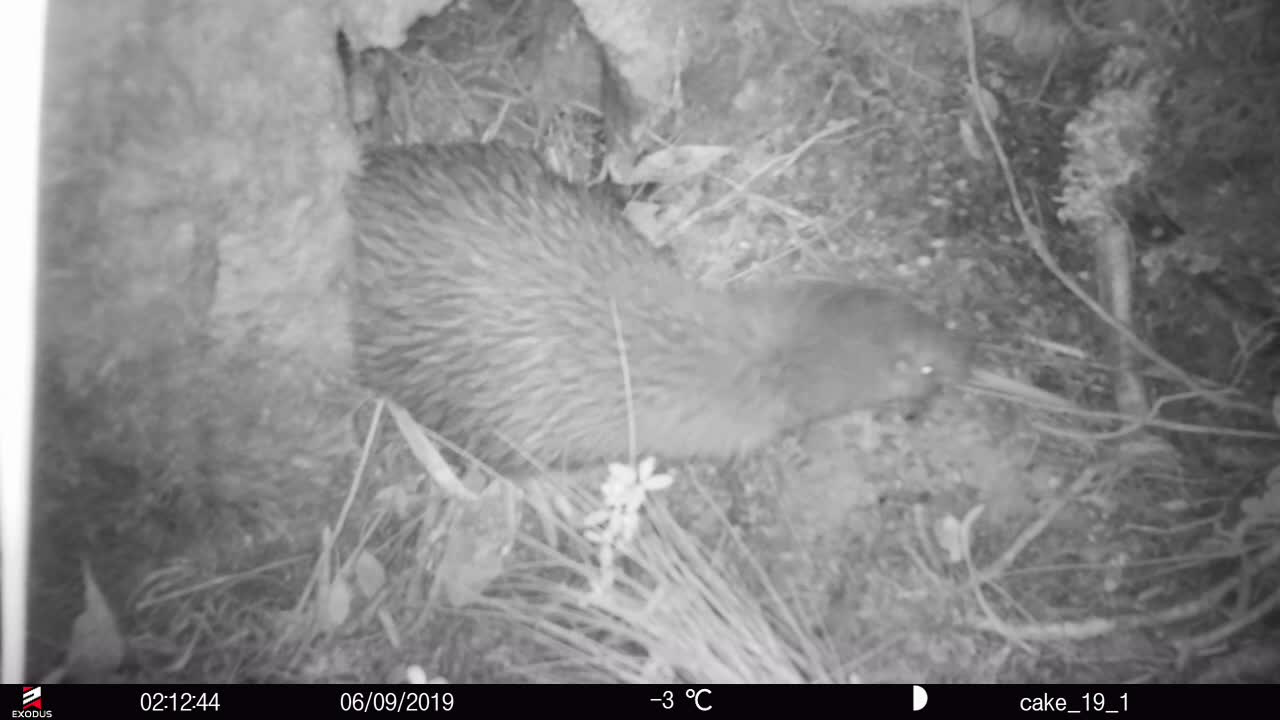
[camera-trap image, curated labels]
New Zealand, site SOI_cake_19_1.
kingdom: Animalia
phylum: Chordata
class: Aves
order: Apterygiformes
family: Apterygidae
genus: Apteryx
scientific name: Apteryx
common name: kiwi